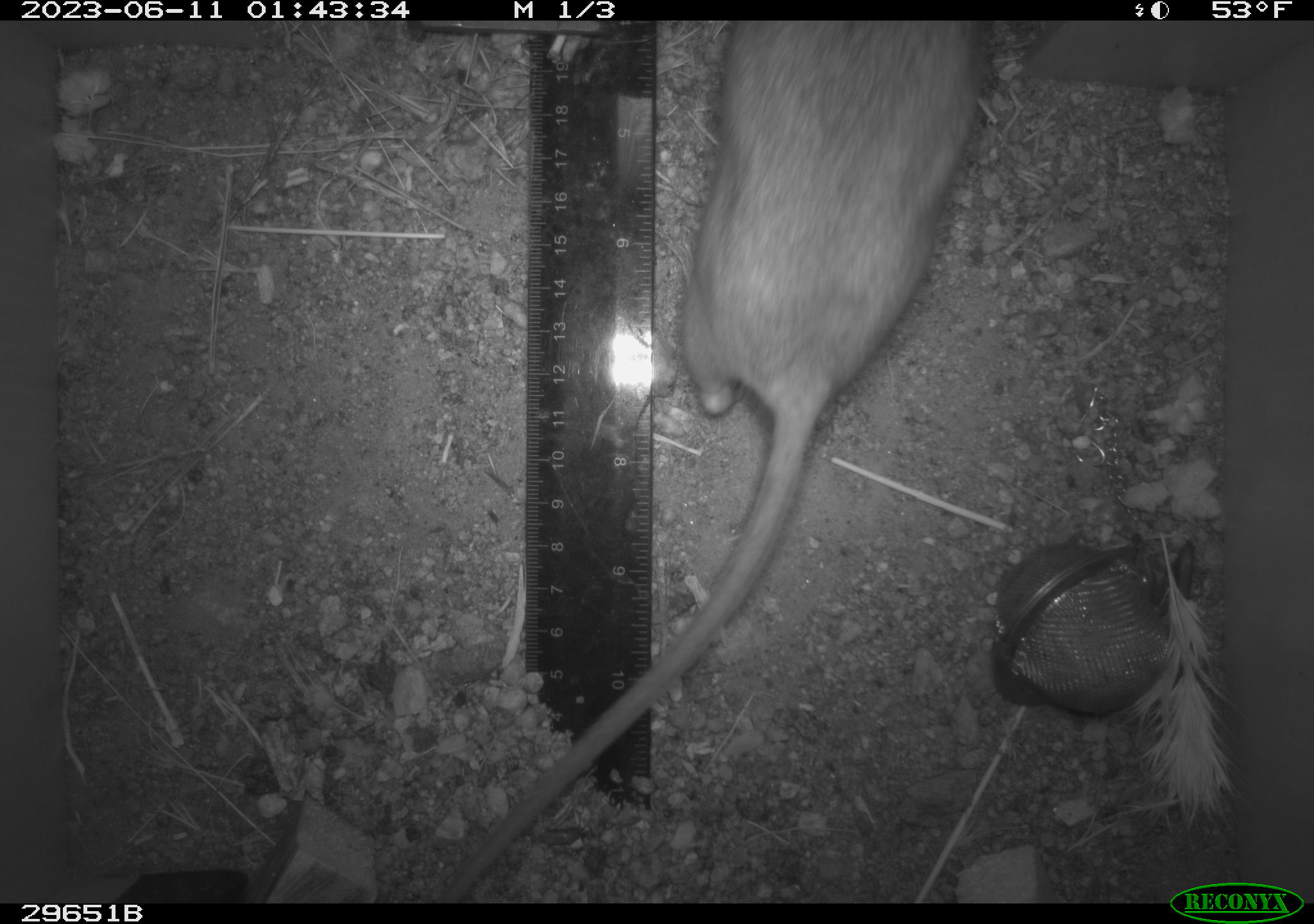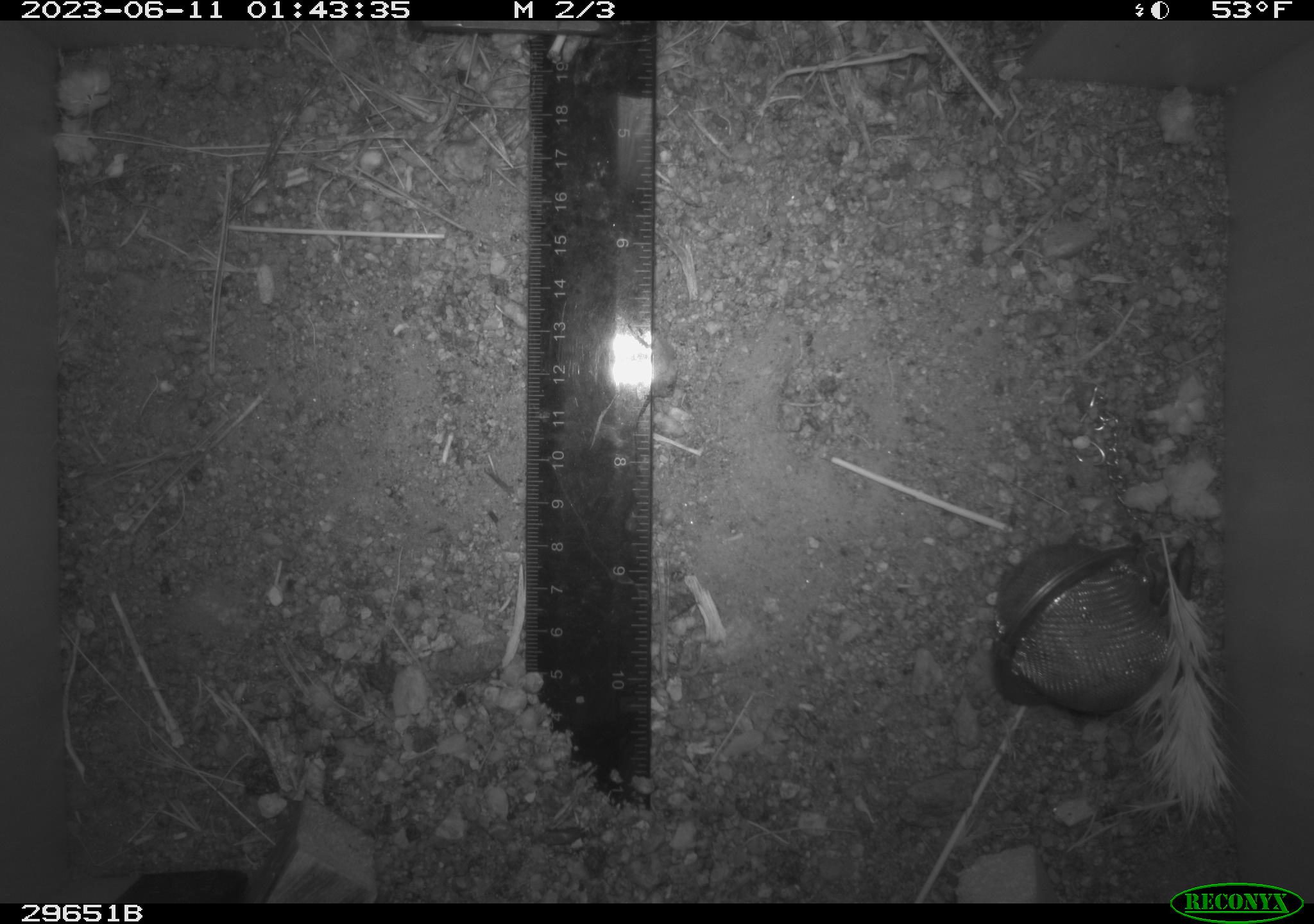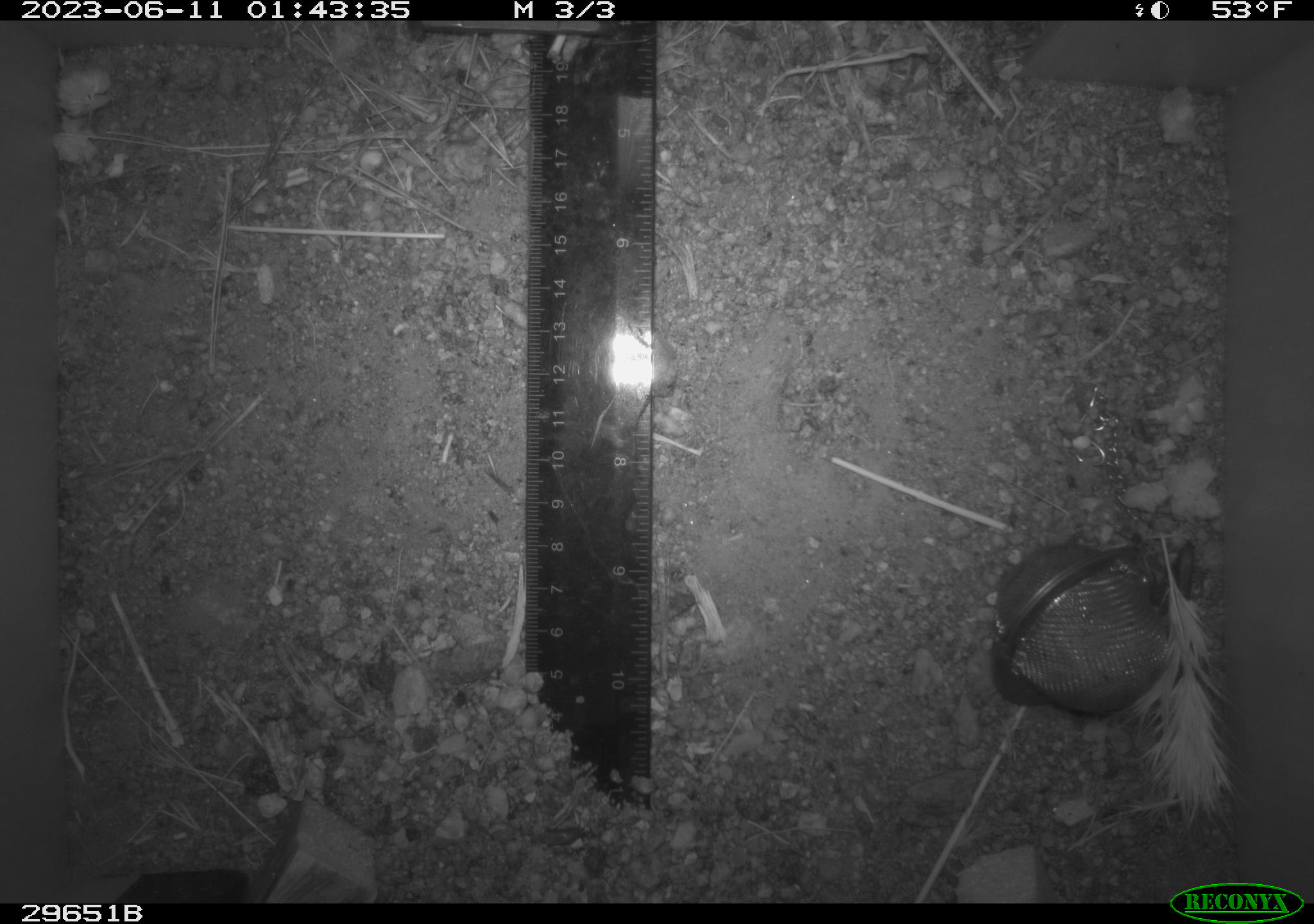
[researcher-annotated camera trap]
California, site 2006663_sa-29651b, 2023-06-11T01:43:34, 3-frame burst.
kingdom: Animalia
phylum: Chordata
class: Mammalia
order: Rodentia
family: Cricetidae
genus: Neotoma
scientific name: Neotoma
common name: pack rat or woodrat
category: neotoma species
Neotoma species (pack rat or woodrat) (Neotoma).